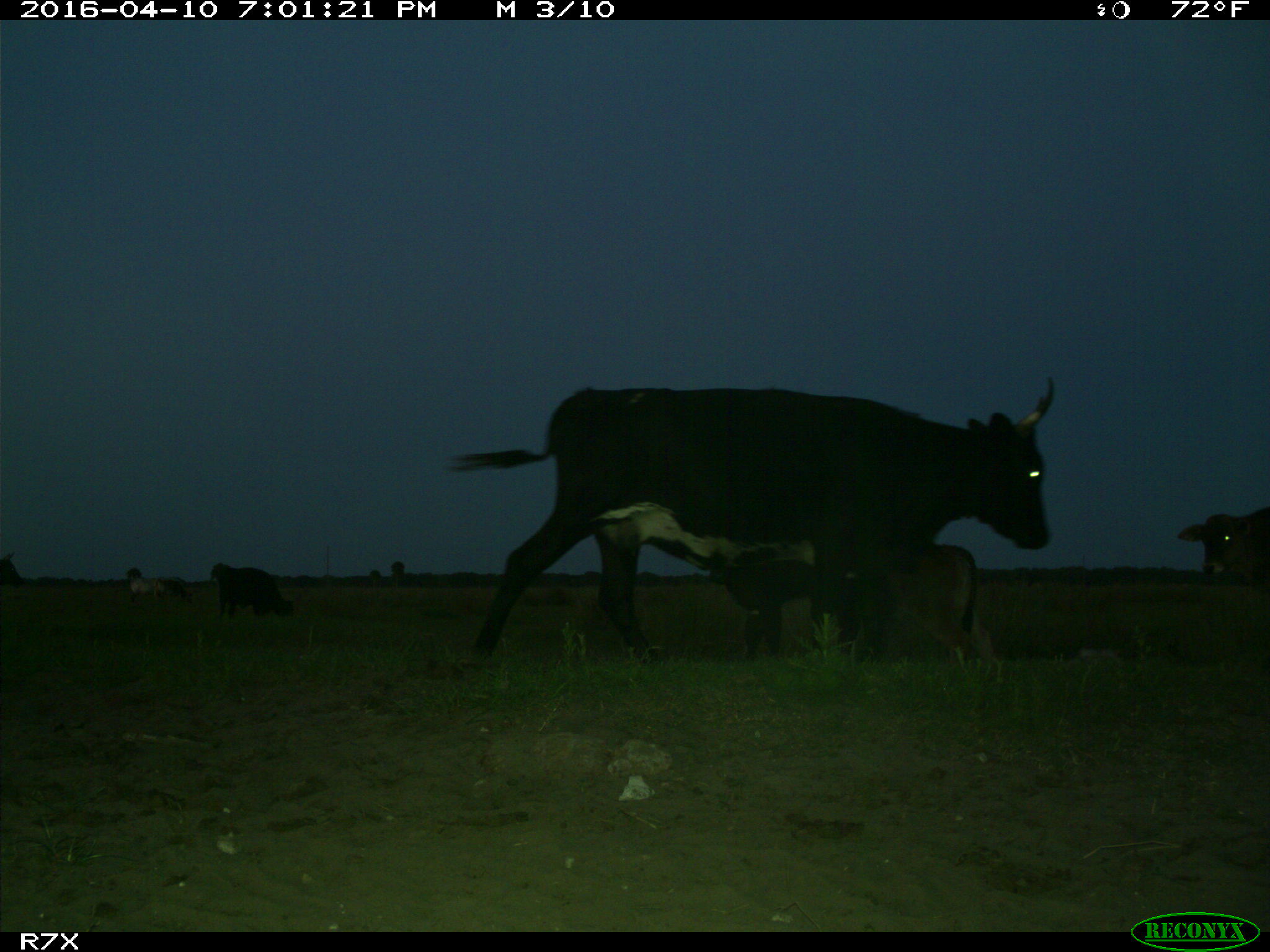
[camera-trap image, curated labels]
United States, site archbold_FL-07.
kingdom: Animalia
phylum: Chordata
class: Mammalia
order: Artiodactyla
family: Bovidae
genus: Bos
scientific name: Bos taurus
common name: domestic cow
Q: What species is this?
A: Bos taurus (domestic cow).